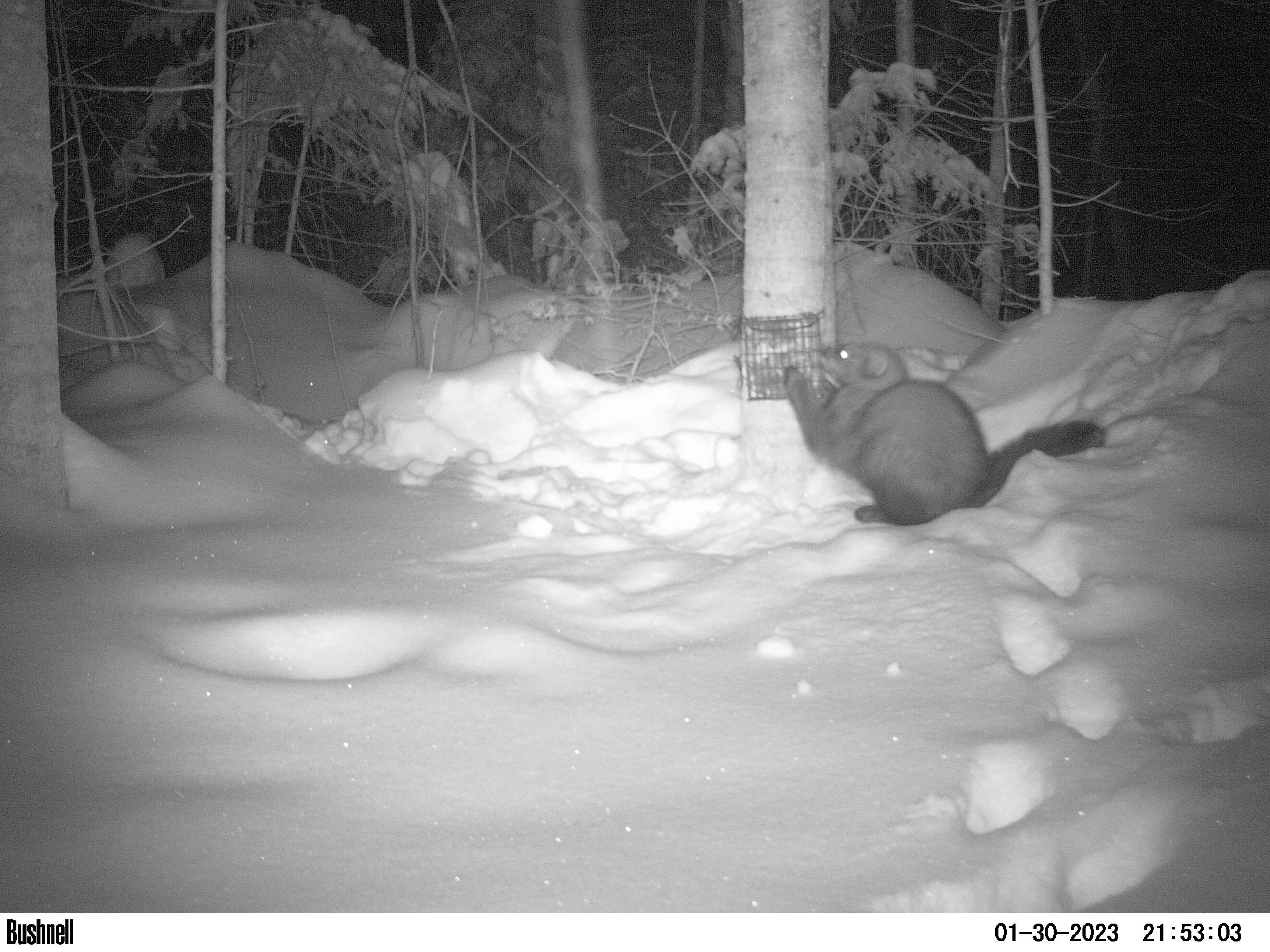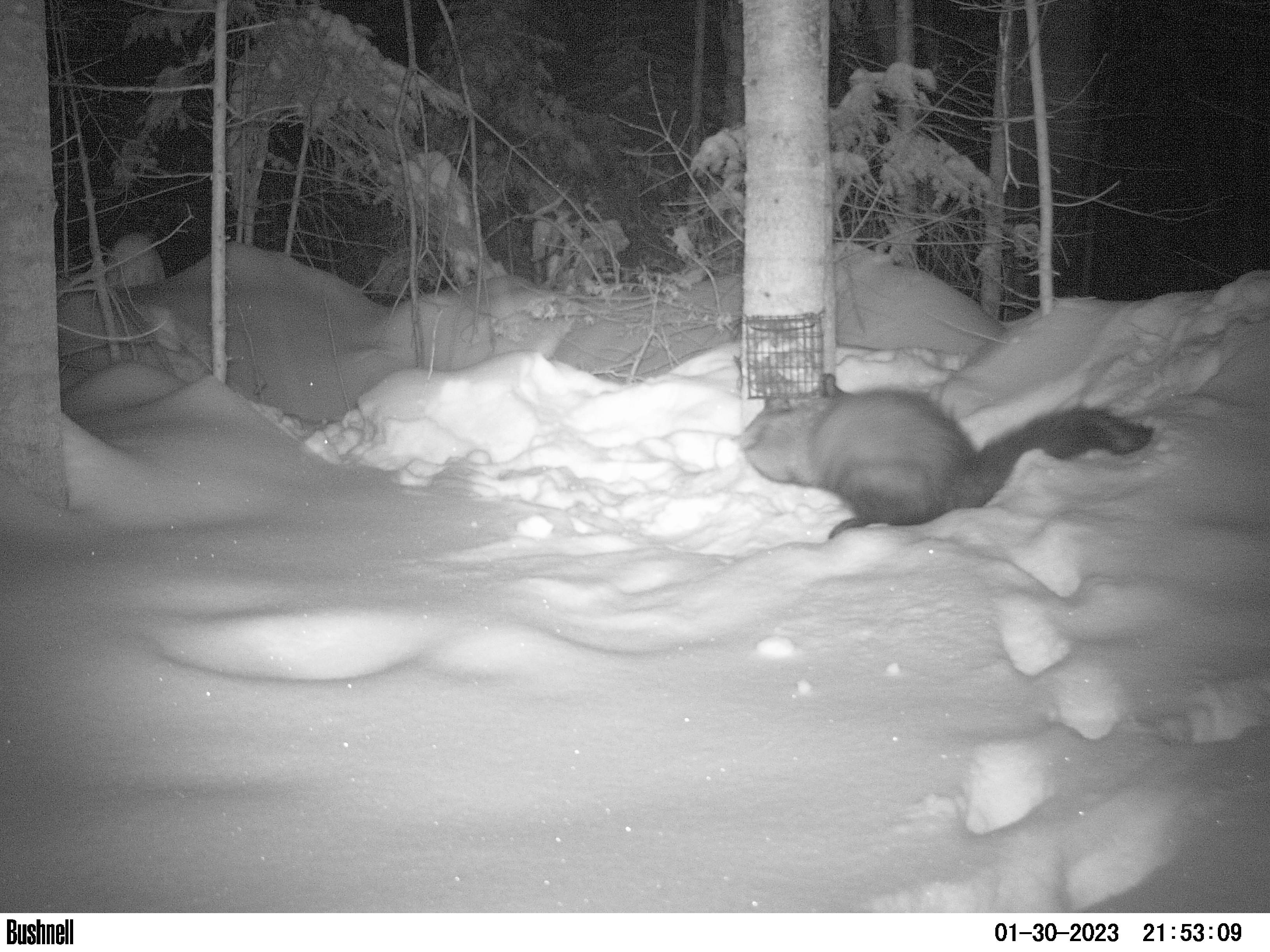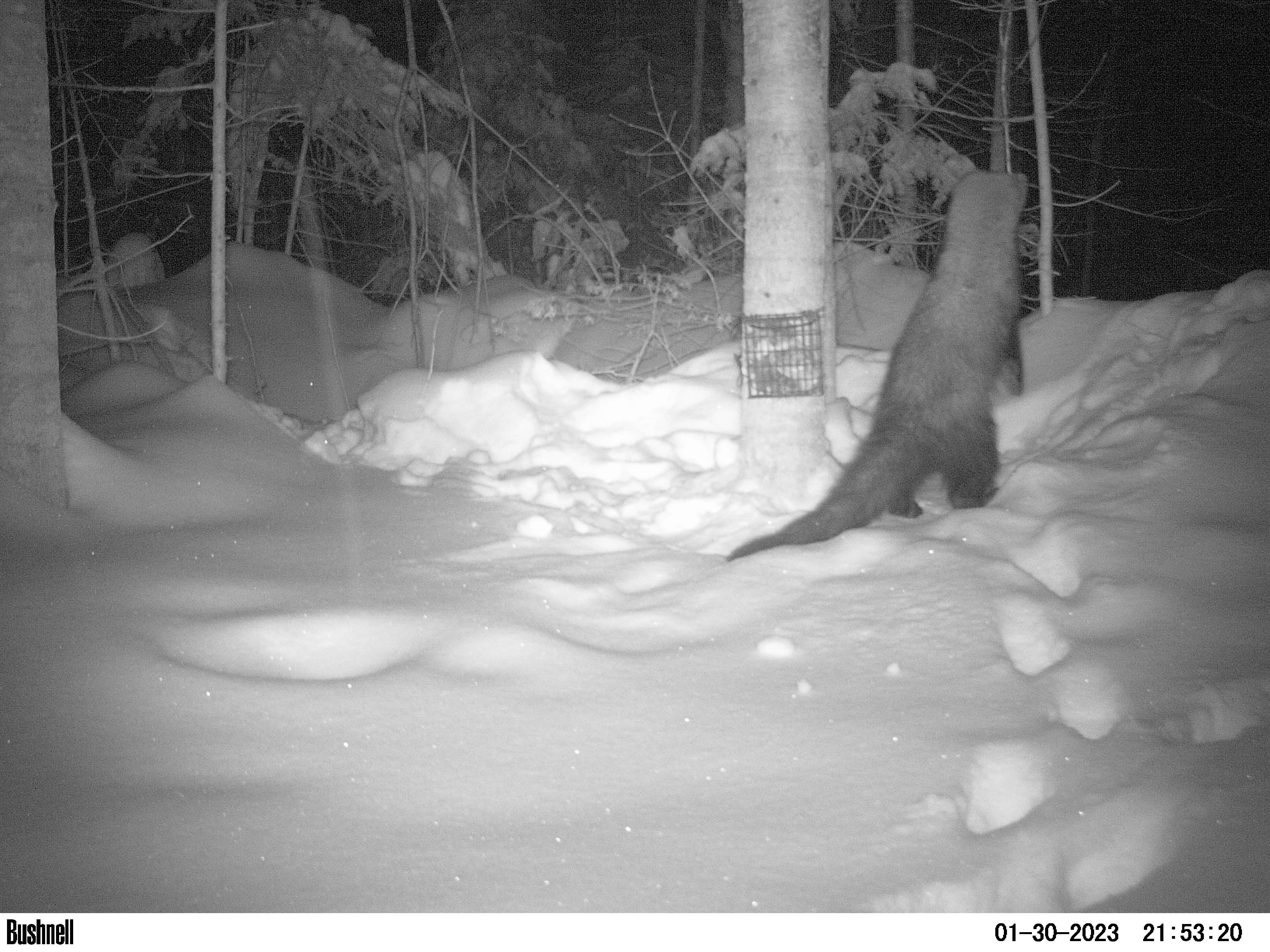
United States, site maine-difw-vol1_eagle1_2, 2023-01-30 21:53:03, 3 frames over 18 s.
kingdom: Animalia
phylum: Chordata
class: Mammalia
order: Carnivora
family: Mustelidae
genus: Pekania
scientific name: Pekania pennanti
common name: fisher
Fisher (Pekania pennanti).